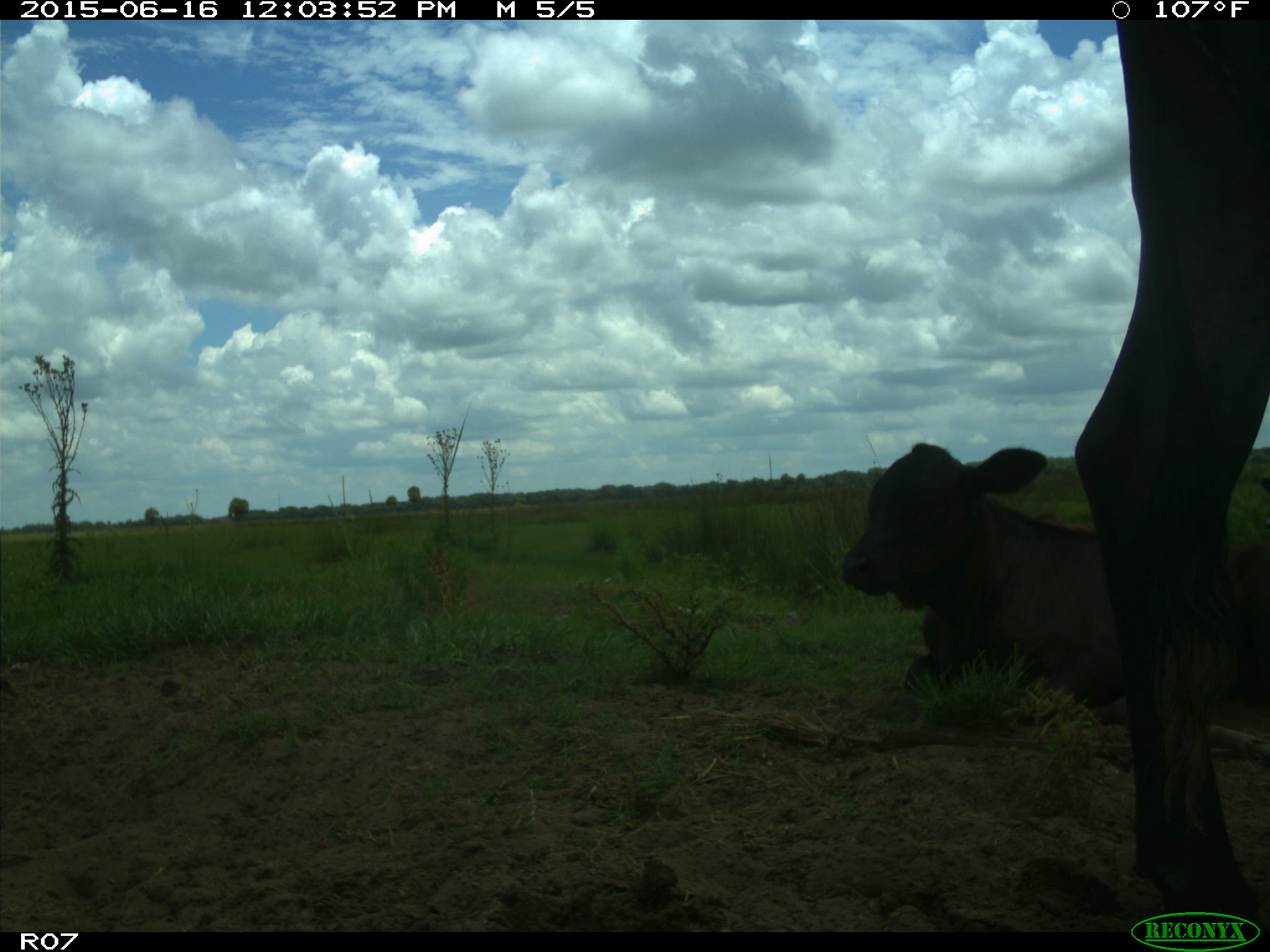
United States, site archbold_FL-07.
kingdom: Animalia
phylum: Chordata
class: Mammalia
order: Artiodactyla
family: Bovidae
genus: Bos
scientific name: Bos taurus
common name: domestic cow